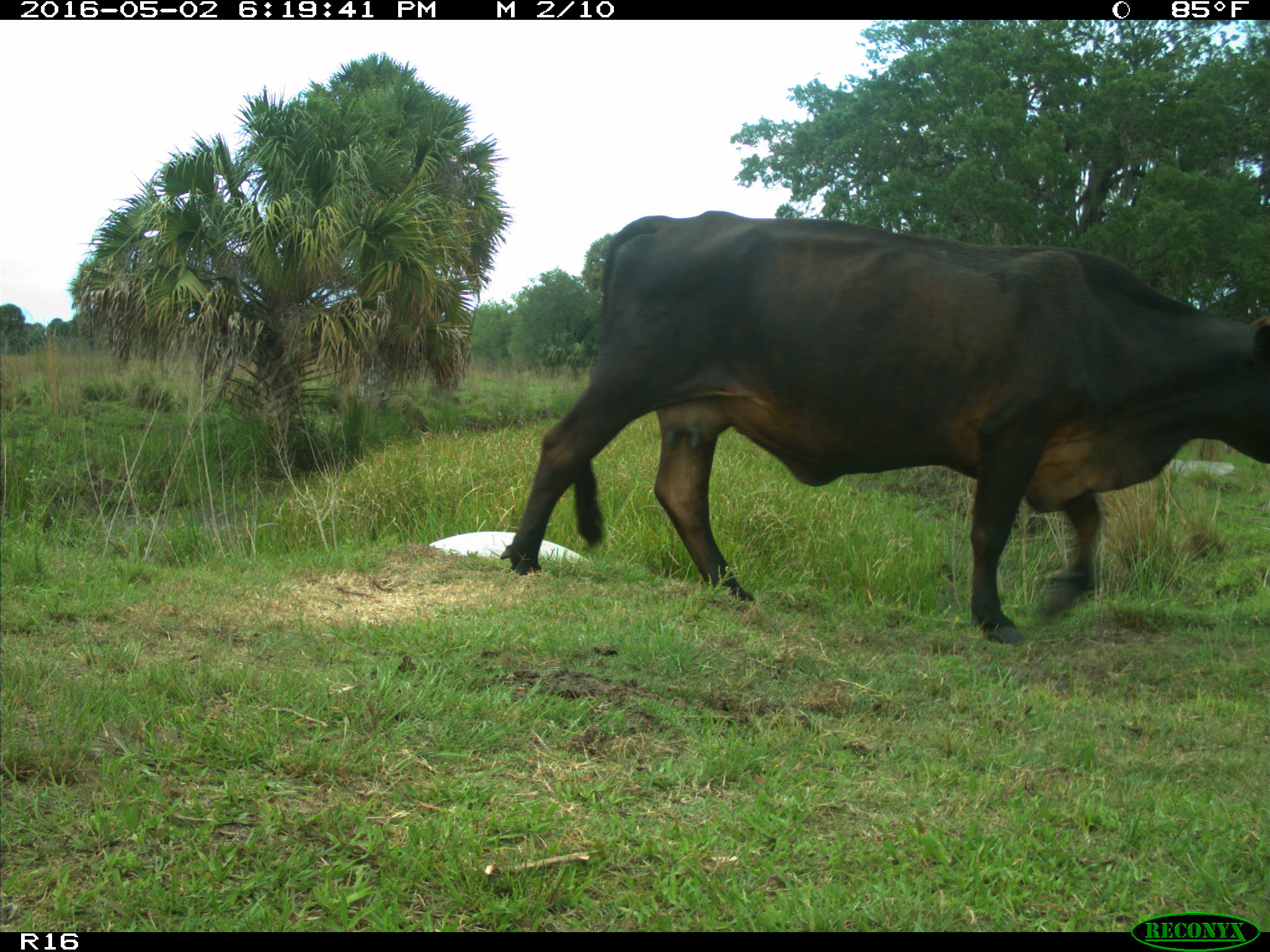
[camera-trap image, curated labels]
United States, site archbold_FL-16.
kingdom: Animalia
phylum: Chordata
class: Mammalia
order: Artiodactyla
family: Bovidae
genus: Bos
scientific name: Bos taurus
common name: domestic cow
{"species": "Bos taurus (domestic cow)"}